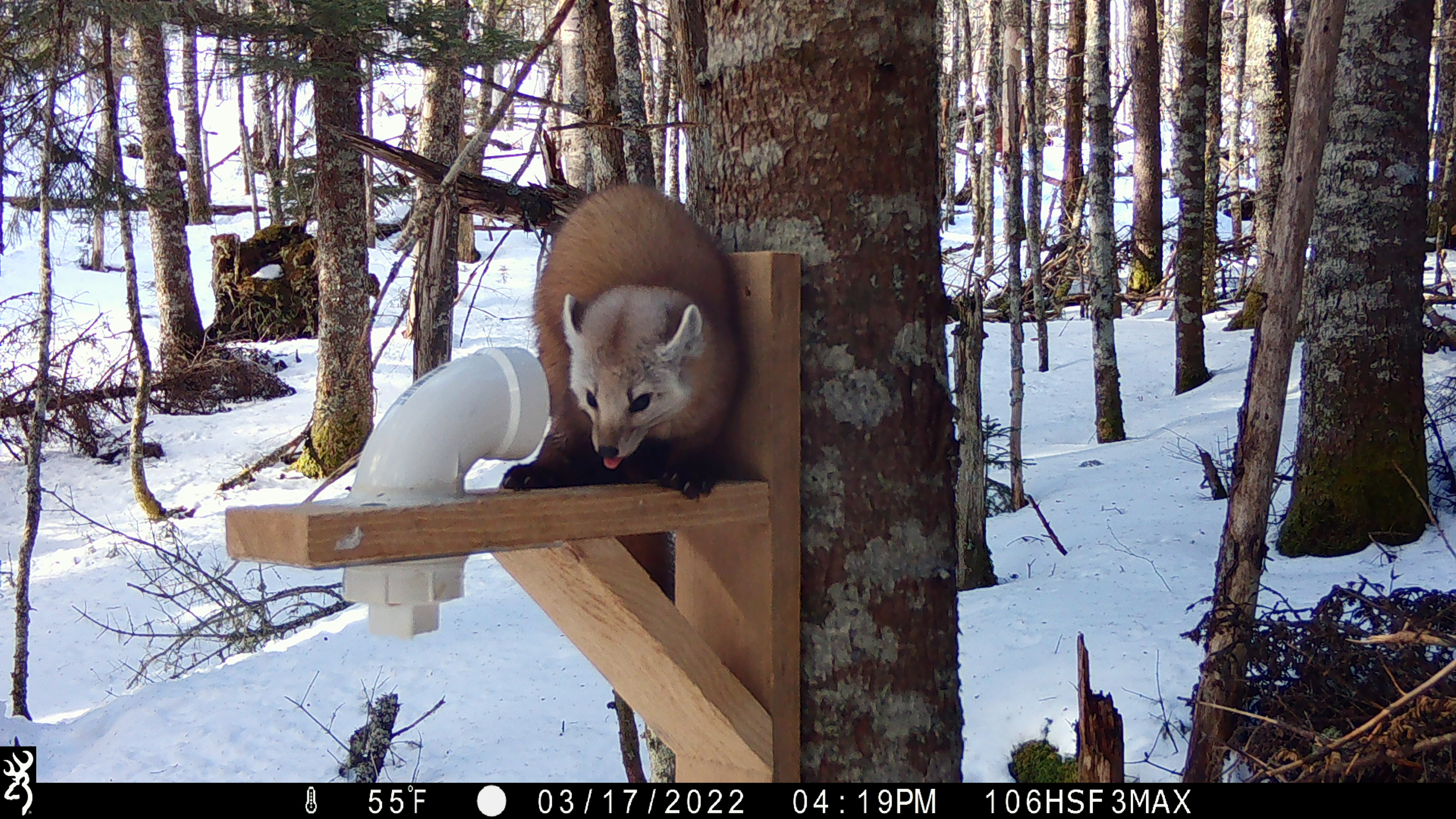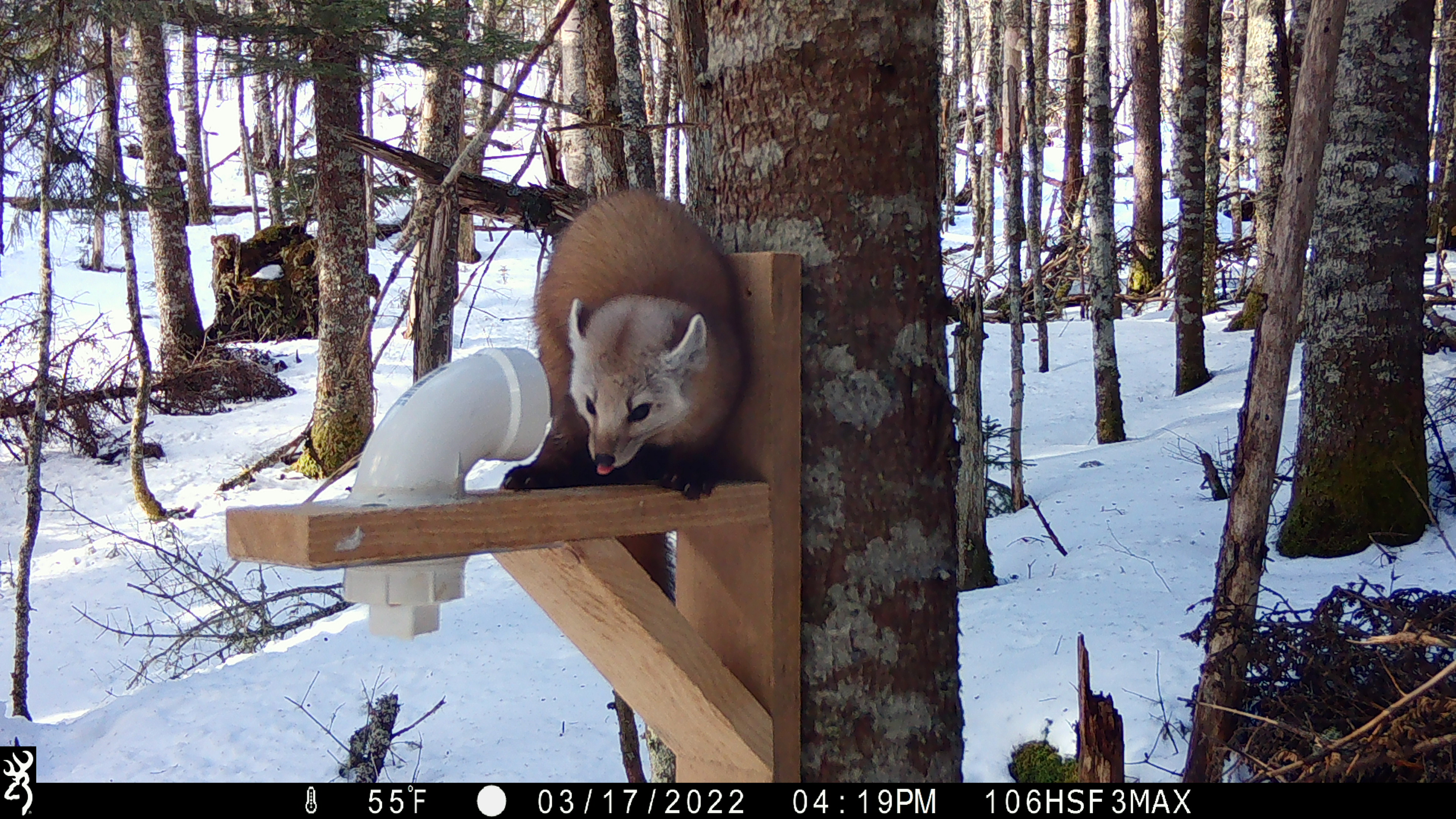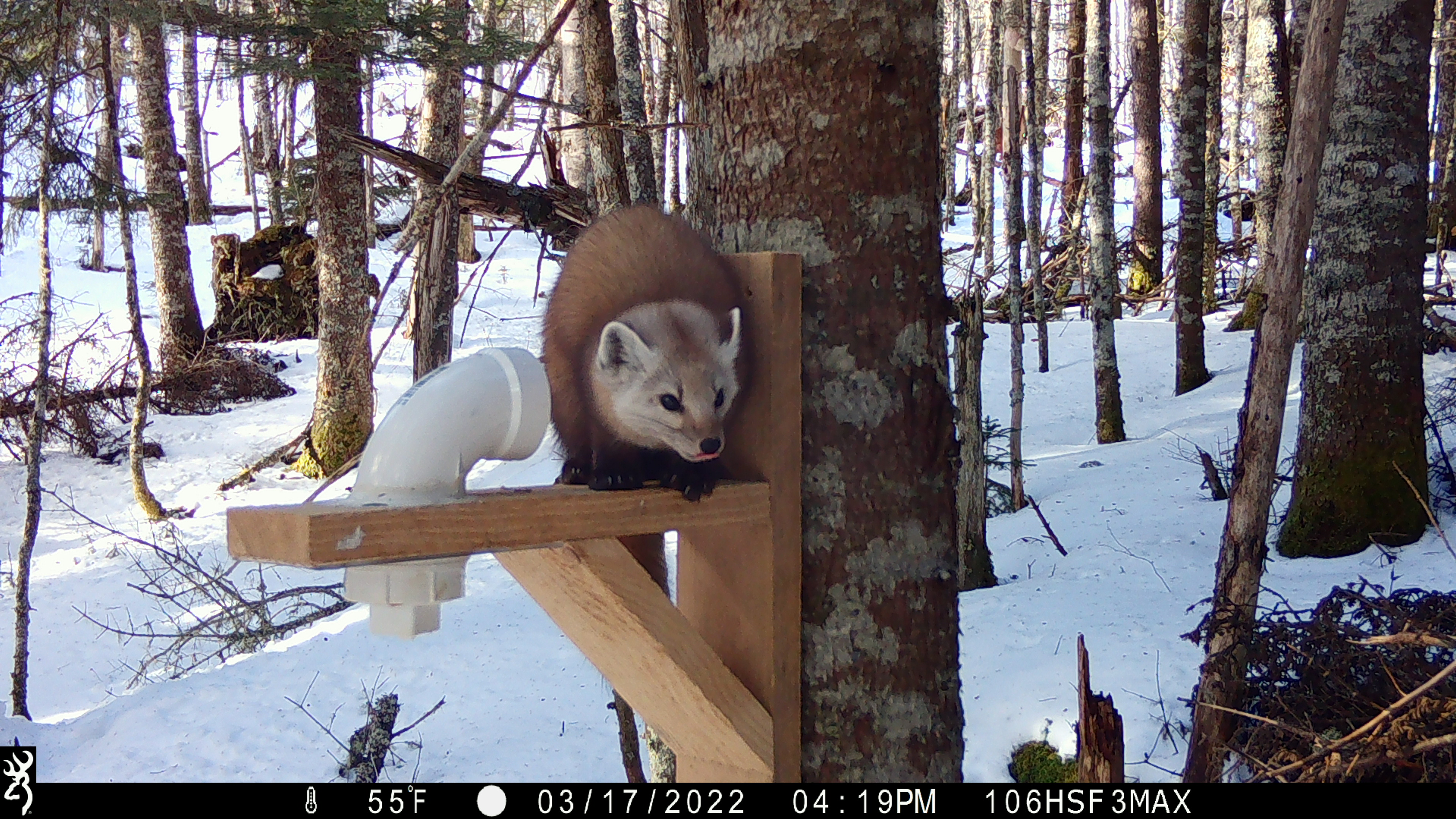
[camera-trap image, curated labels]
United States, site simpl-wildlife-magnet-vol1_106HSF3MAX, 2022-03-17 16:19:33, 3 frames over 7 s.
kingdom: Animalia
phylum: Chordata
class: Mammalia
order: Carnivora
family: Mustelidae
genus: Martes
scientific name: Martes americana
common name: american marten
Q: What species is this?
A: American marten (Martes americana).